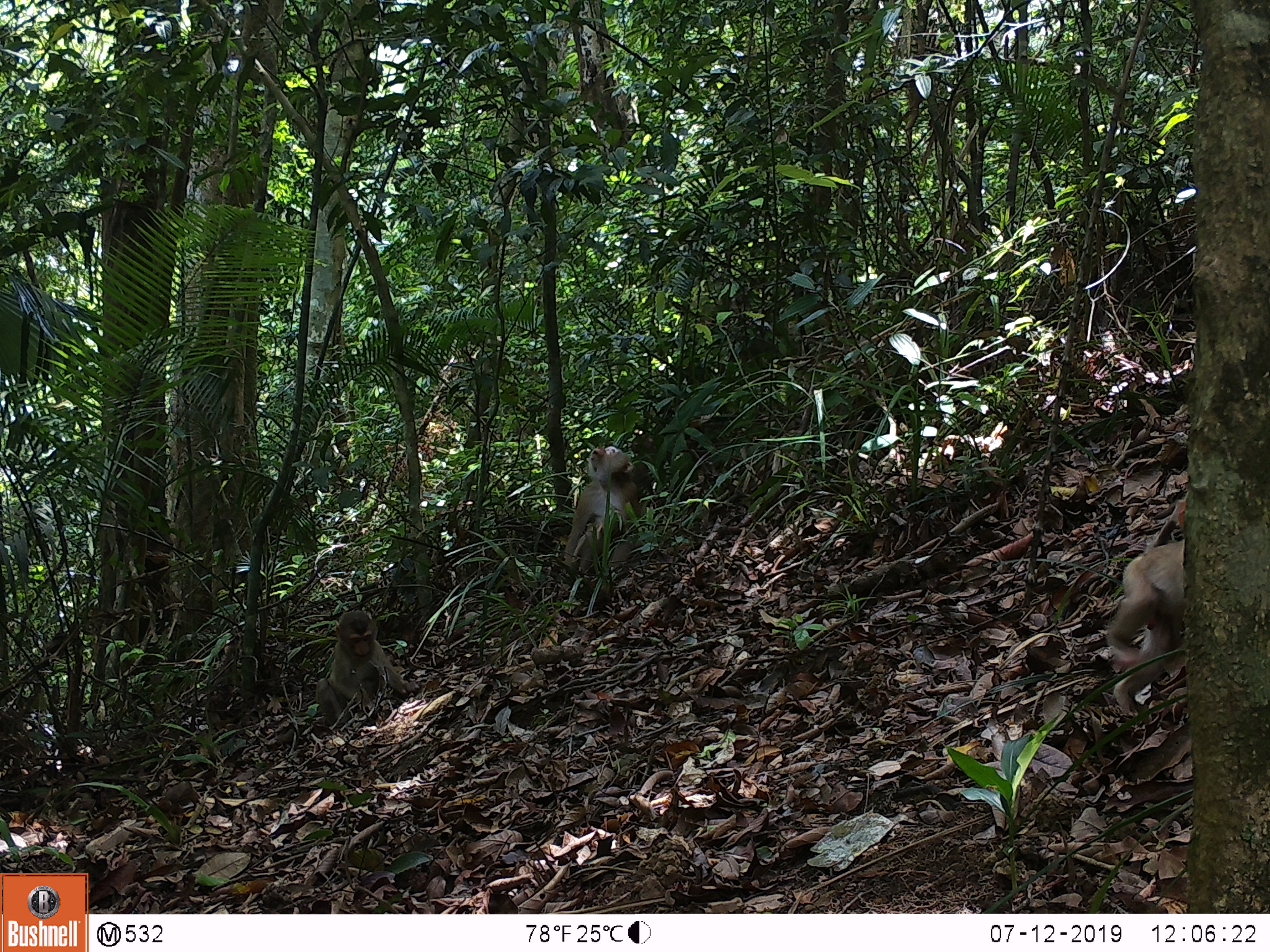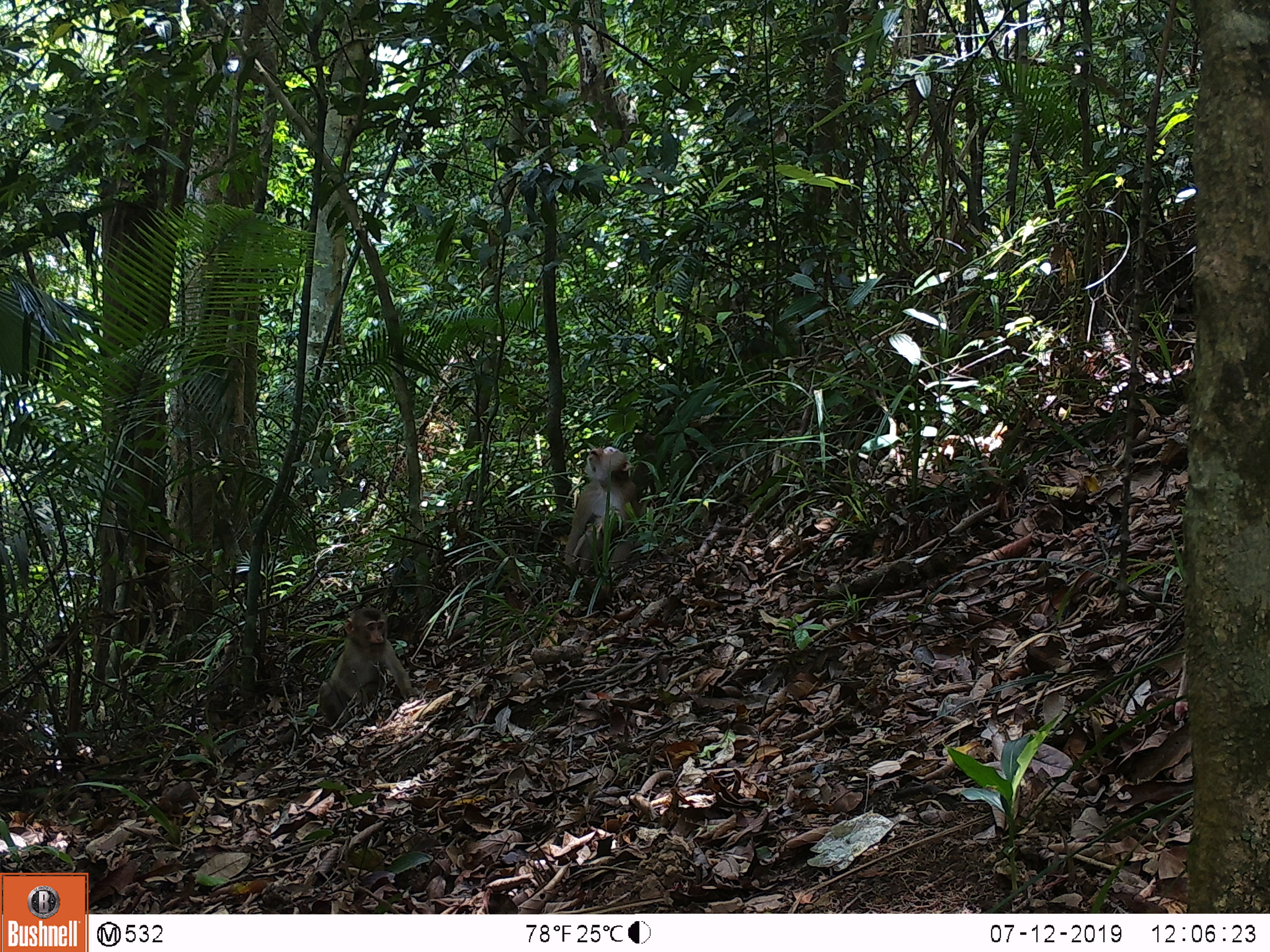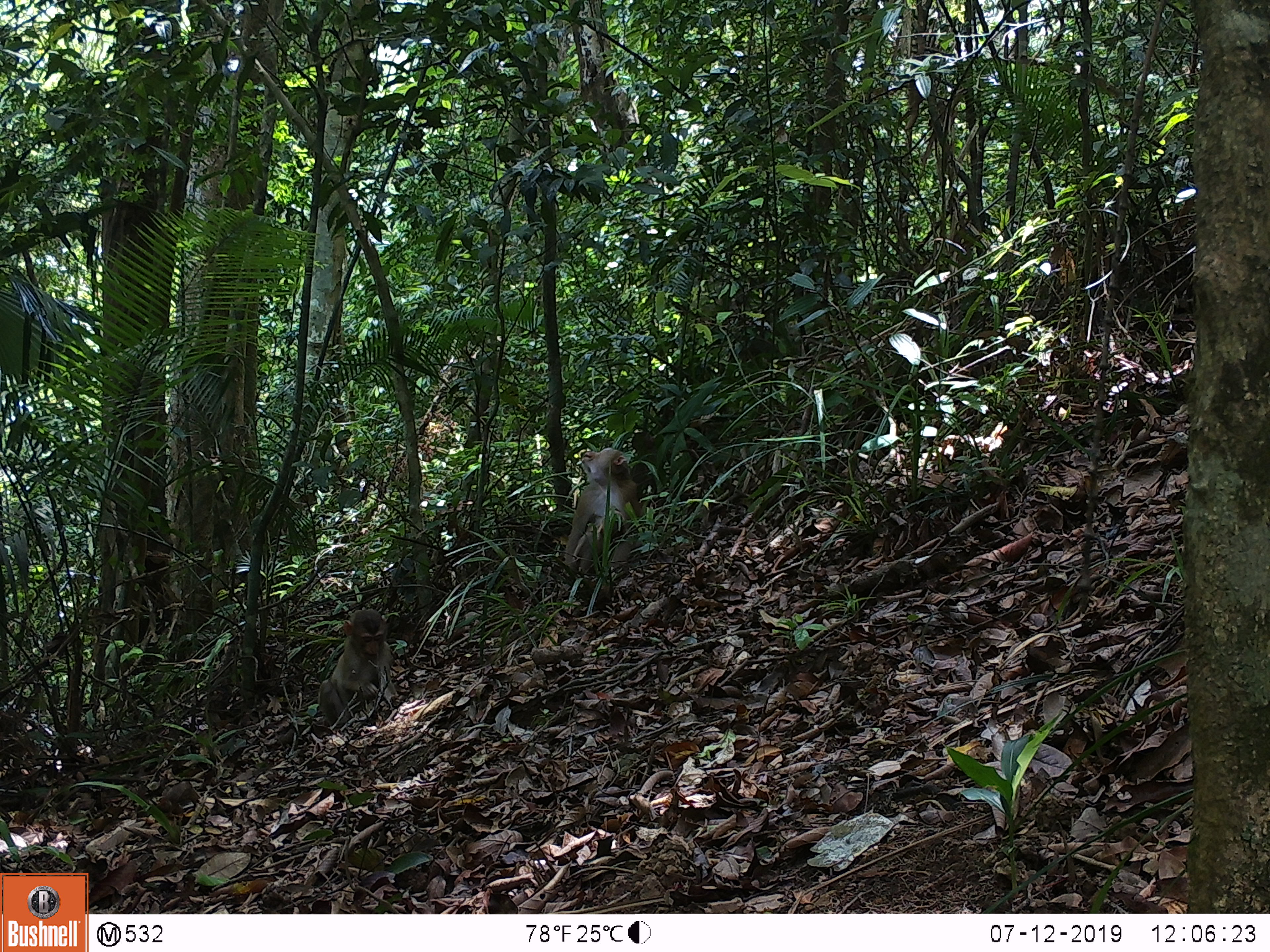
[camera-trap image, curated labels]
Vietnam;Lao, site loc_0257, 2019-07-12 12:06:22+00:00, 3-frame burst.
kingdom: Animalia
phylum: Chordata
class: Mammalia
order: Primates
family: Cercopithecidae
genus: Macaca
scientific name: Macaca nemestrina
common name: pig-tailed macaque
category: pig tailed macaque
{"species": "pig tailed macaque (pig-tailed macaque) (Macaca nemestrina)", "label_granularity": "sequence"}